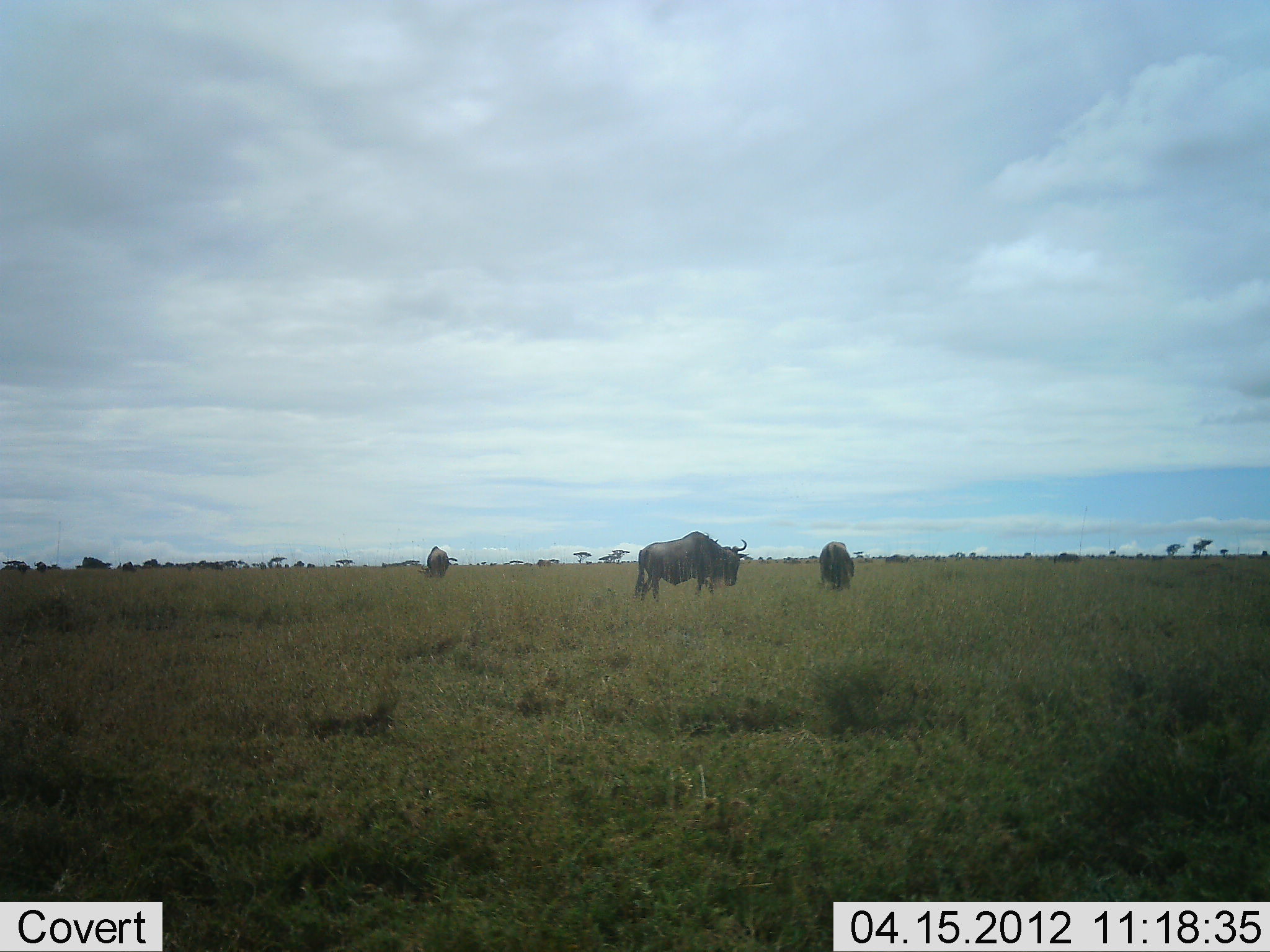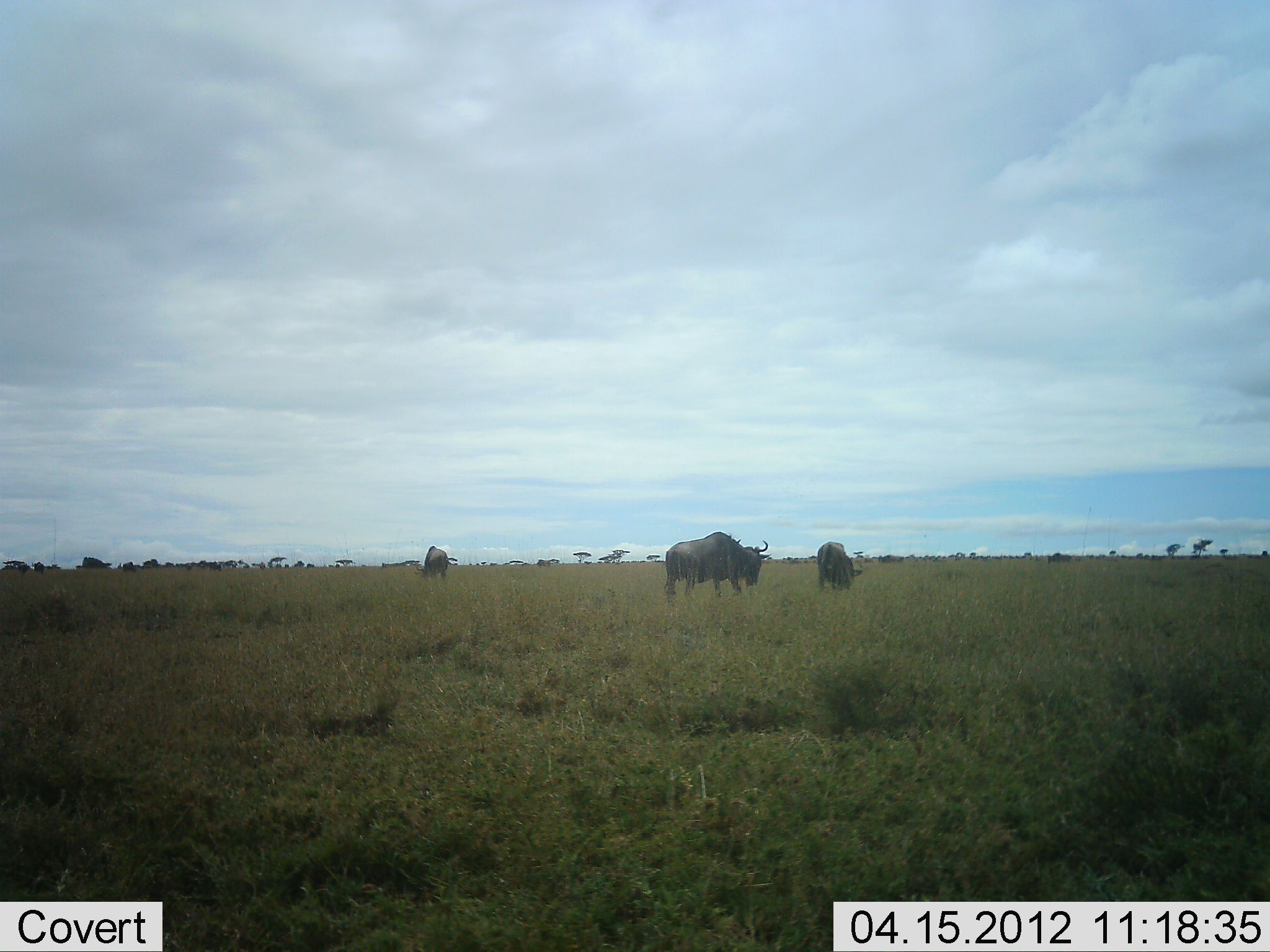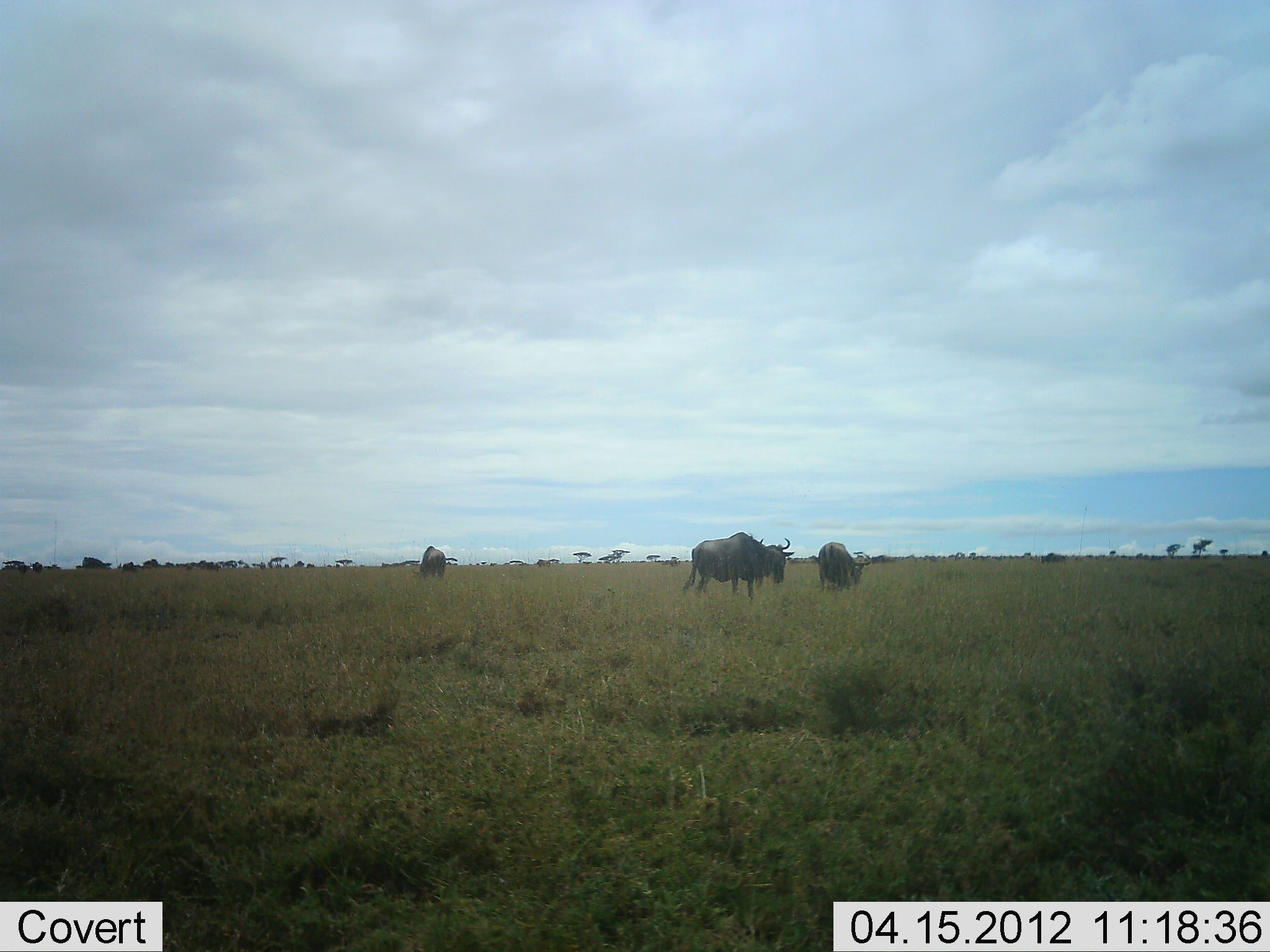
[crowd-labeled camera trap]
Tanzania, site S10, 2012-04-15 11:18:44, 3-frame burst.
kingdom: Animalia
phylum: Chordata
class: Mammalia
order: Artiodactyla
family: Bovidae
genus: Connochaetes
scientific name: Connochaetes taurinus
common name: blue wildebeest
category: wildebeest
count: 3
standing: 18%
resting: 0%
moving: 82%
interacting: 0%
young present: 0%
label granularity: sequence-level